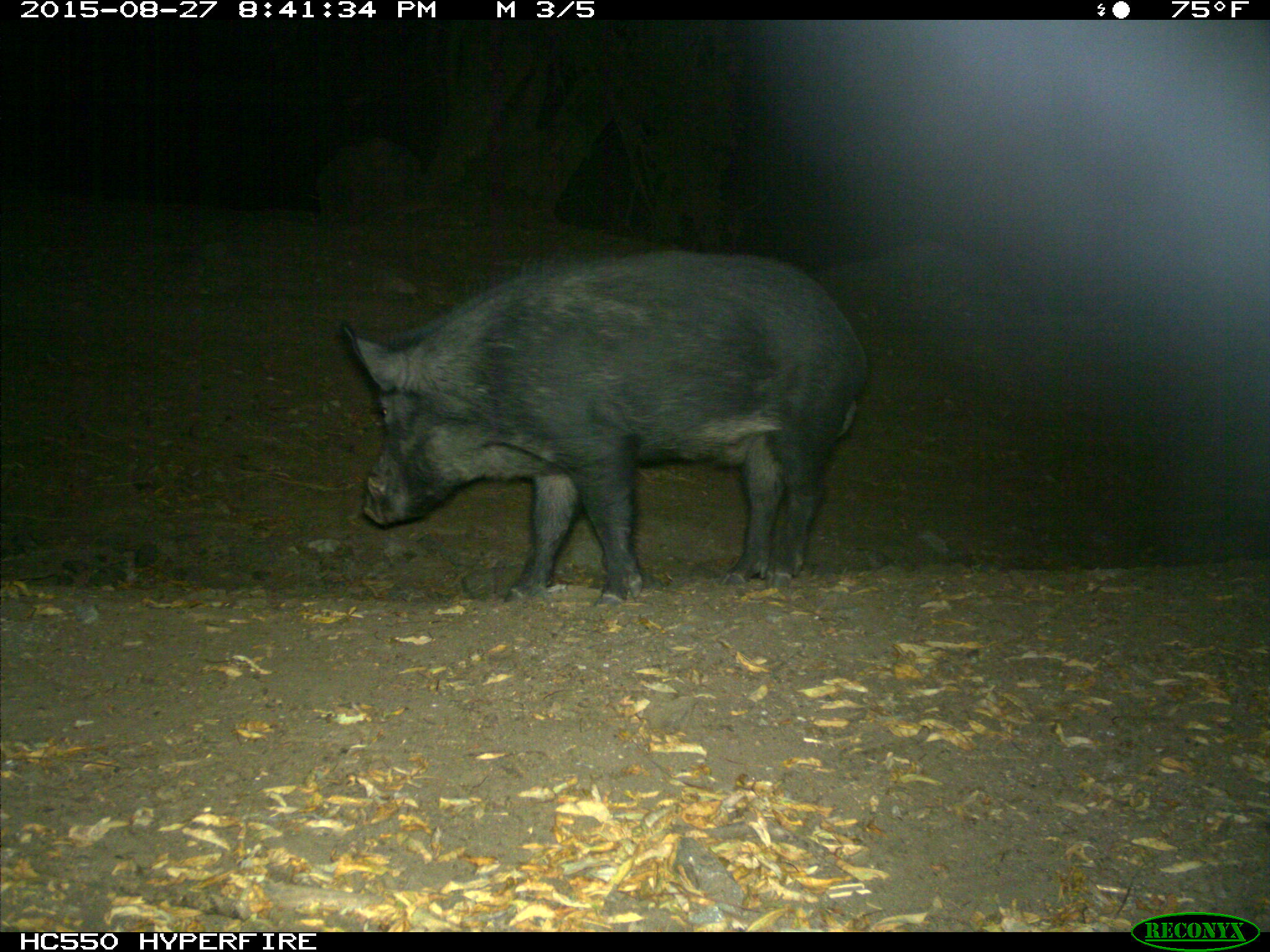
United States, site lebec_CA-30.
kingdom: Animalia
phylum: Chordata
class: Mammalia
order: Artiodactyla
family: Suidae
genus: Sus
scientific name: Sus scrofa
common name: wild boar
Sus scrofa (wild boar).